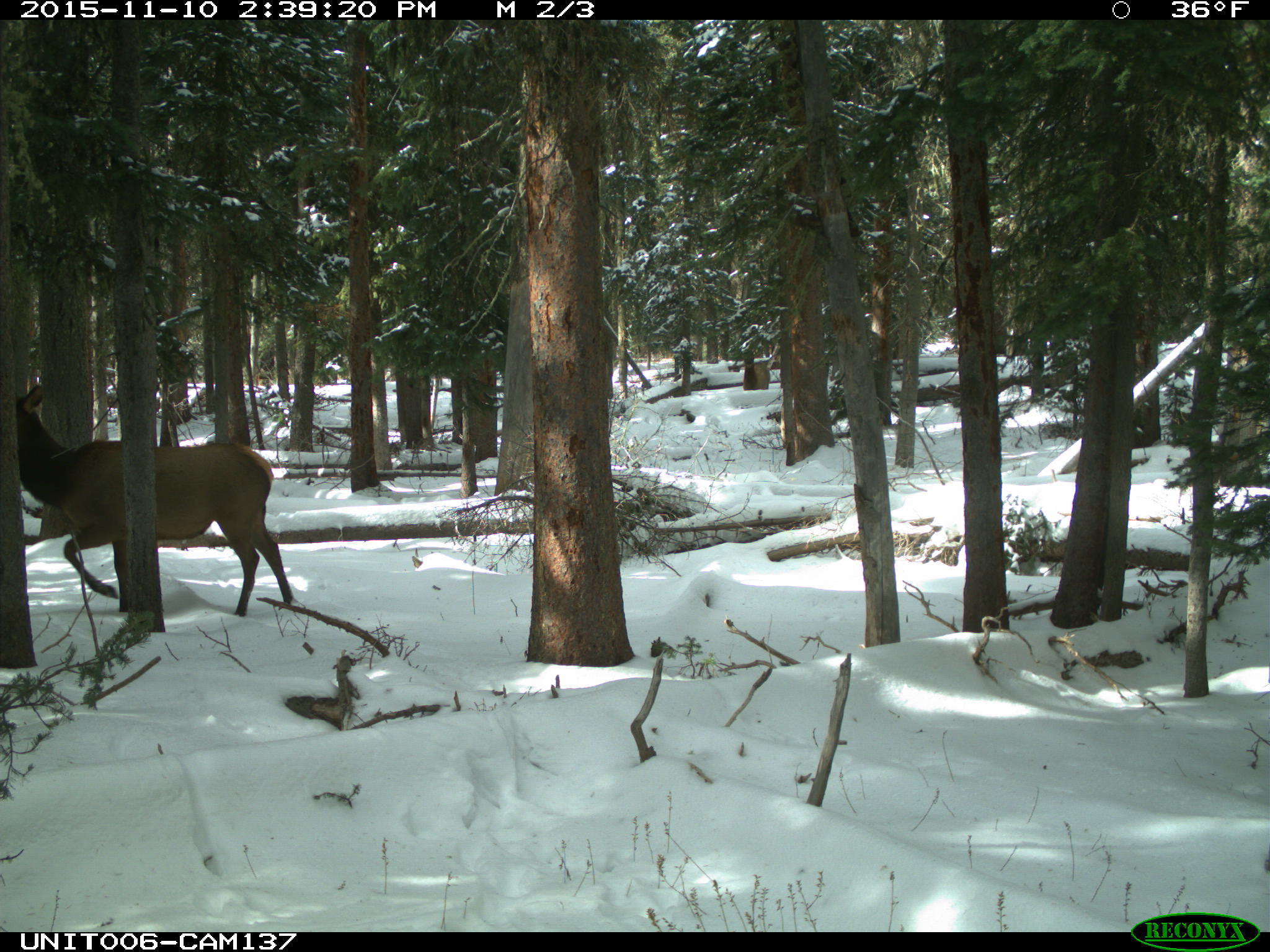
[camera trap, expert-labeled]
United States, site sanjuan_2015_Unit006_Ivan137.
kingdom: Animalia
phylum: Chordata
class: Mammalia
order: Artiodactyla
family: Cervidae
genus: Cervus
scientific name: Cervus elaphus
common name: red deer